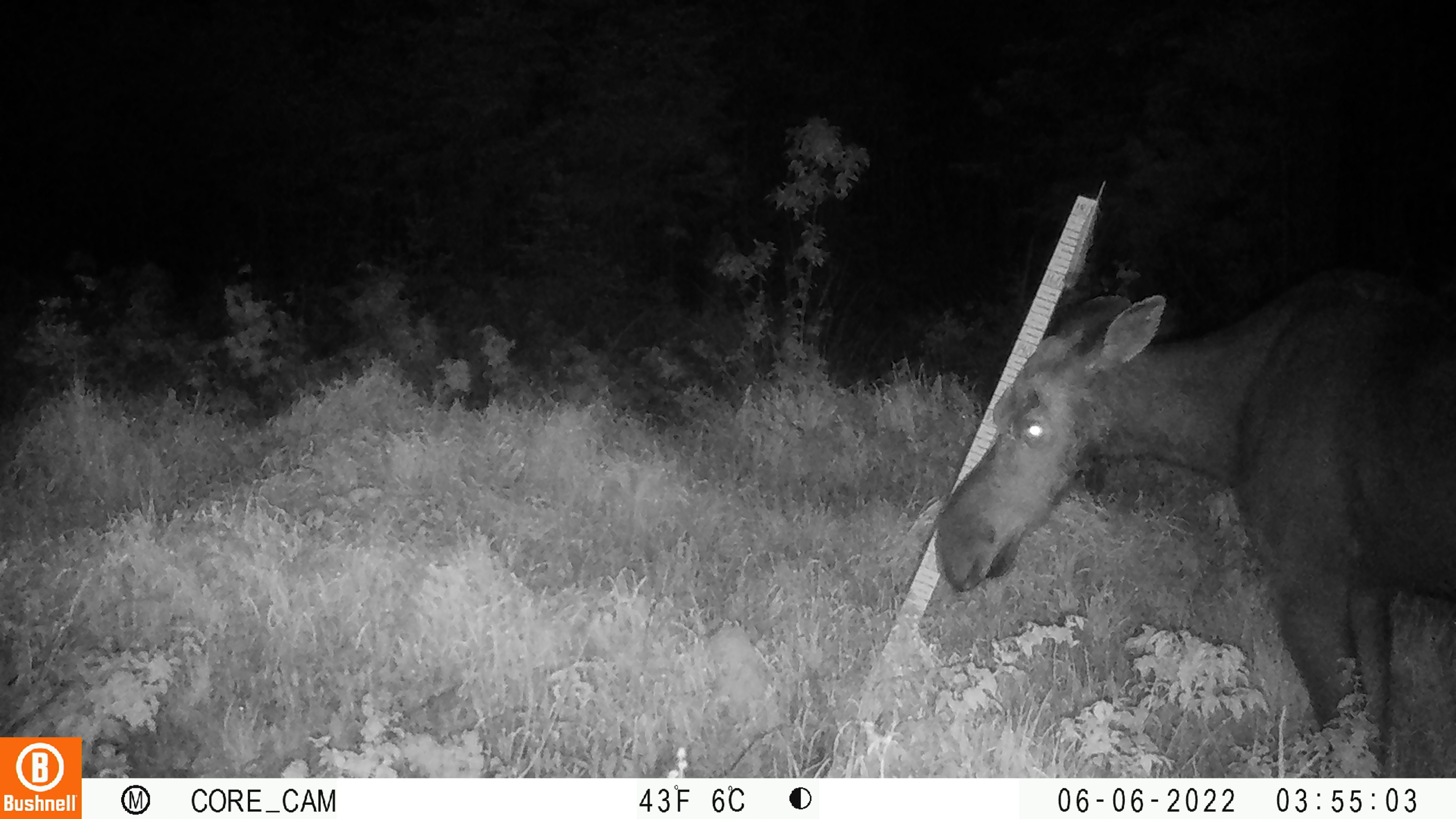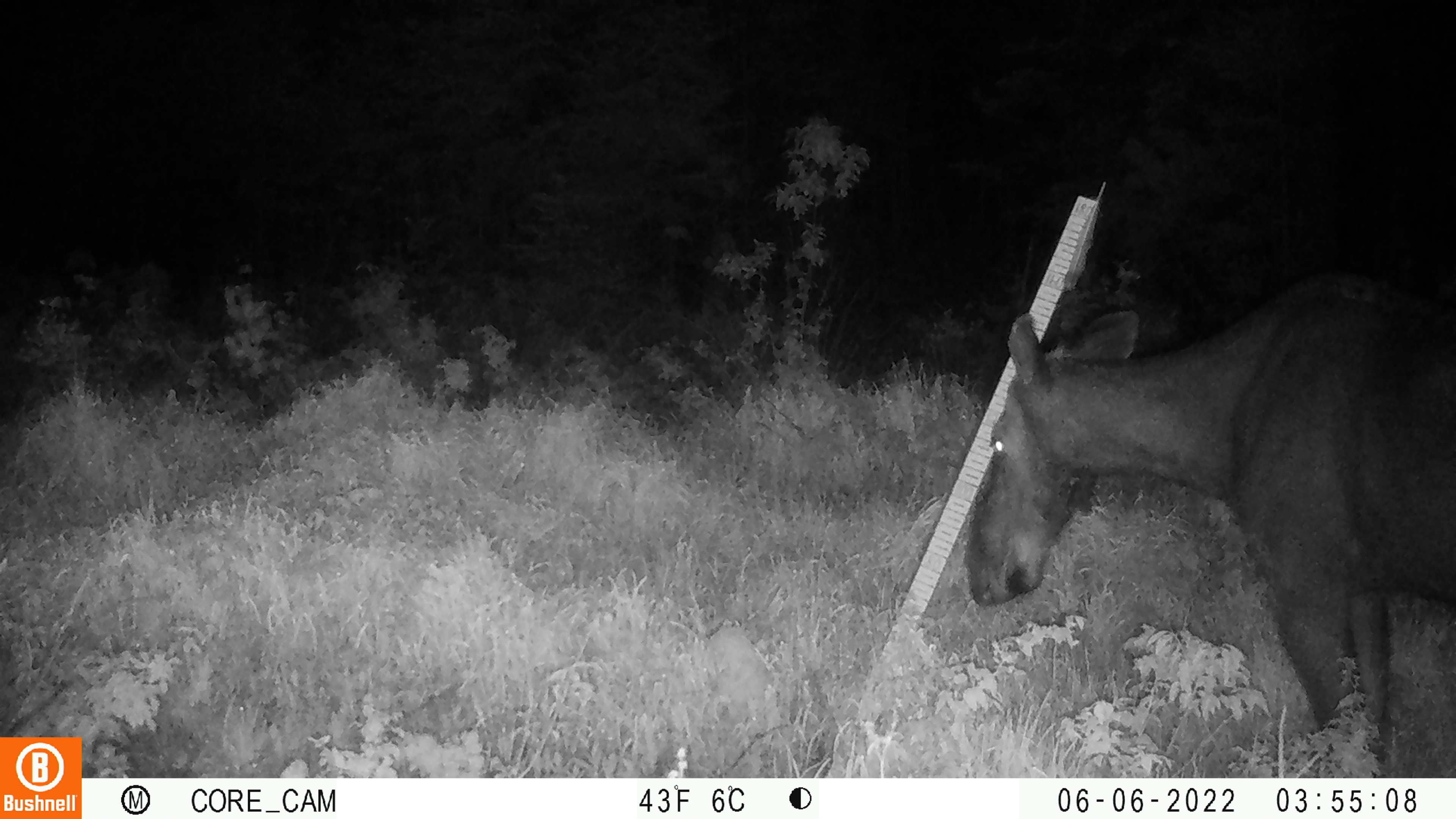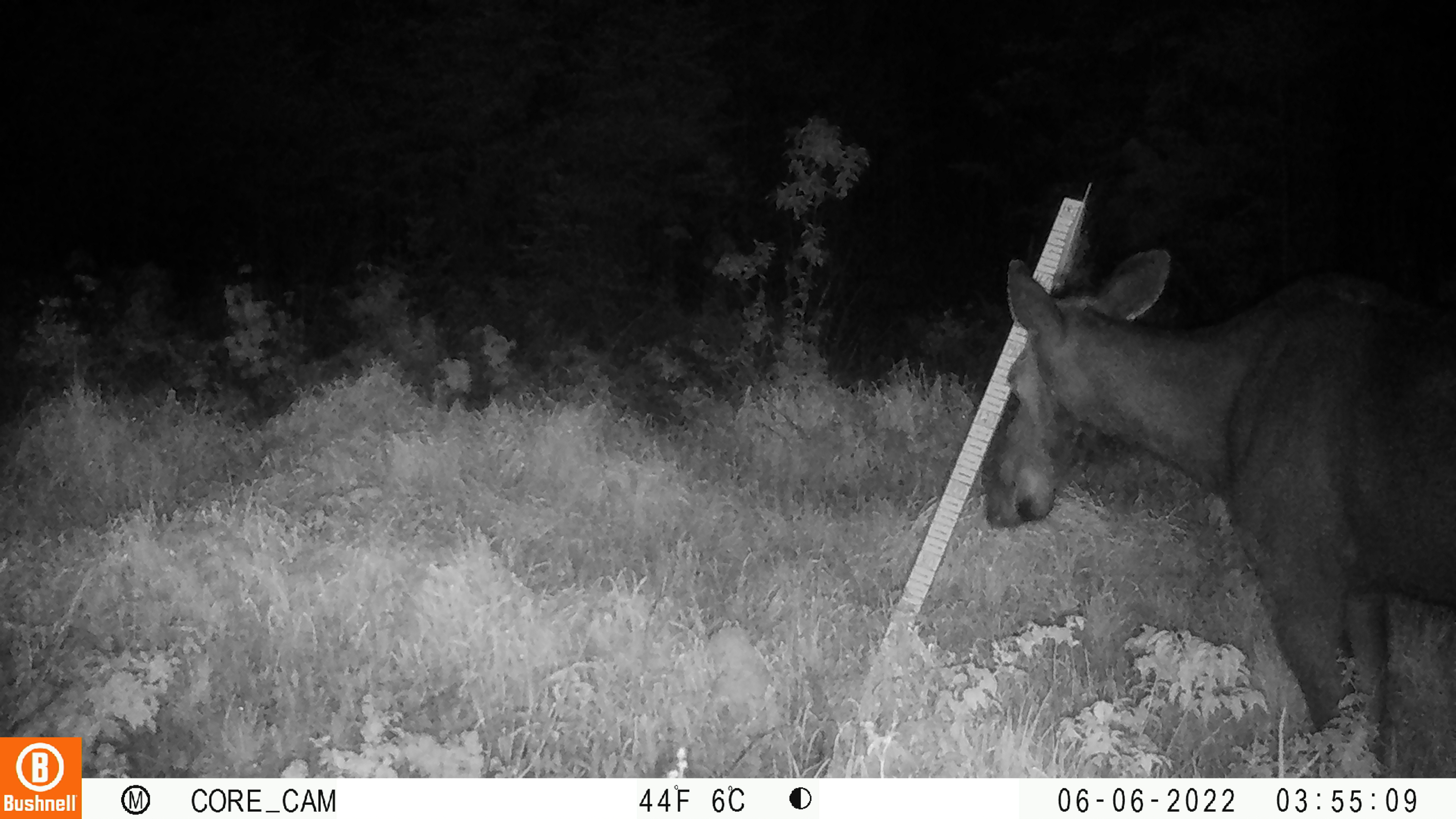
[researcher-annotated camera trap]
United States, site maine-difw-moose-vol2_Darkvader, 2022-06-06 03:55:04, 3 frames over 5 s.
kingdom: Animalia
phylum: Chordata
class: Mammalia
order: Artiodactyla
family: Cervidae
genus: Alces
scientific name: Alces alces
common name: moose